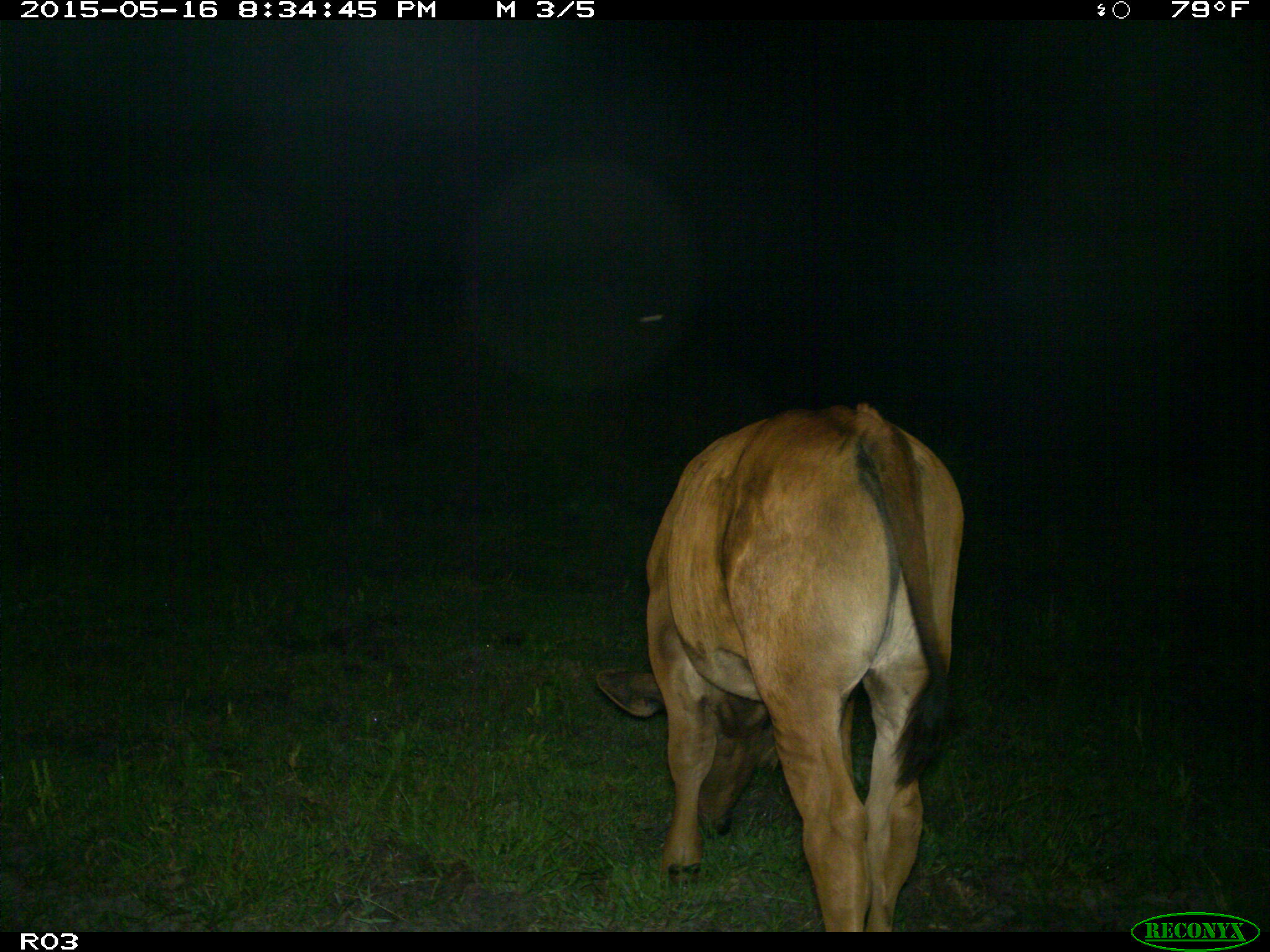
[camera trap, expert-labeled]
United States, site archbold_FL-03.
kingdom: Animalia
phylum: Chordata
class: Mammalia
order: Artiodactyla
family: Bovidae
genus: Bos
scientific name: Bos taurus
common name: domestic cow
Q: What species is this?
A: Bos taurus (domestic cow).